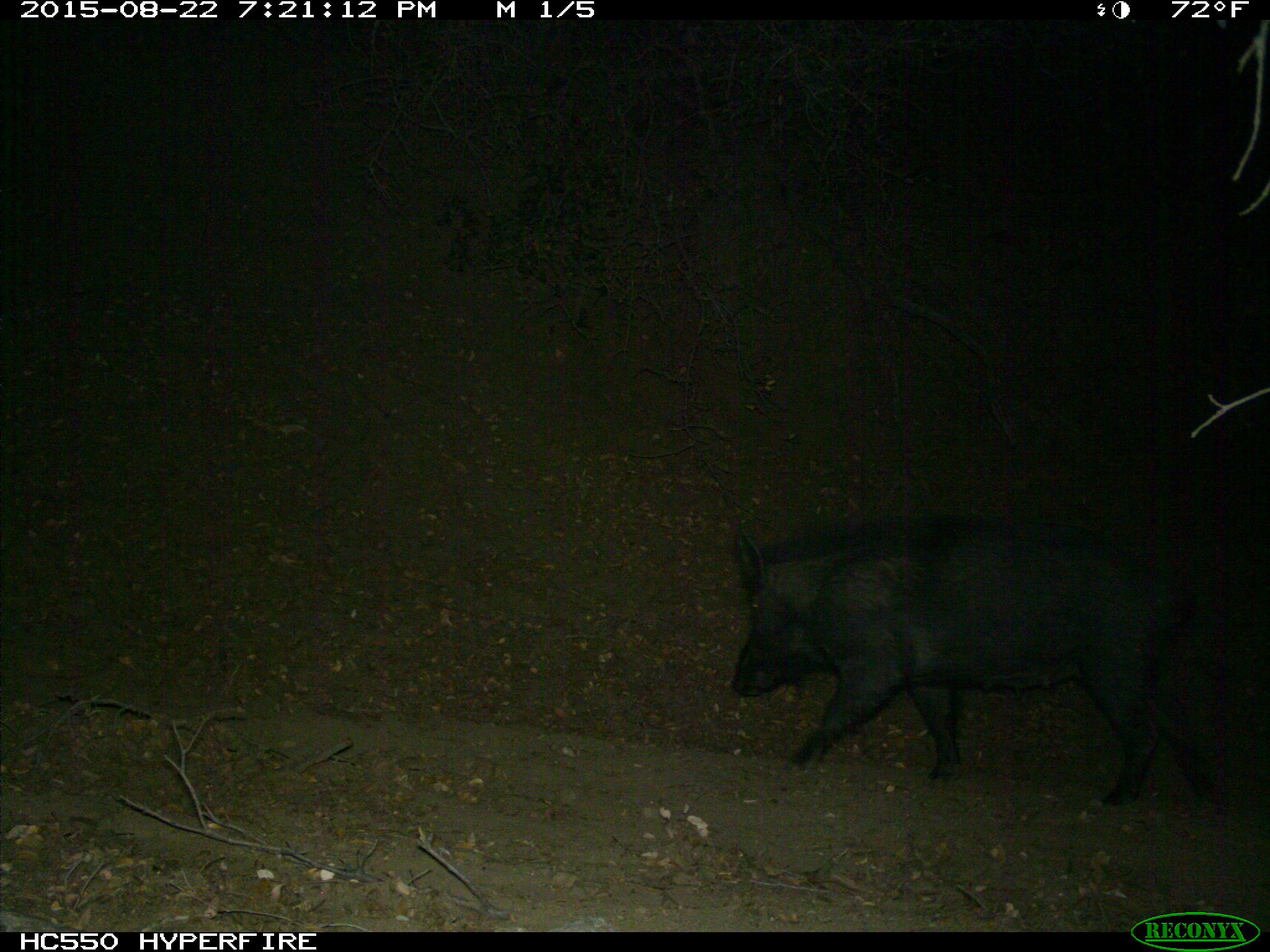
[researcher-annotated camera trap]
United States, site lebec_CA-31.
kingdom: Animalia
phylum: Chordata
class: Mammalia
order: Artiodactyla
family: Suidae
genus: Sus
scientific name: Sus scrofa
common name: wild boar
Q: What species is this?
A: Sus scrofa (wild boar).